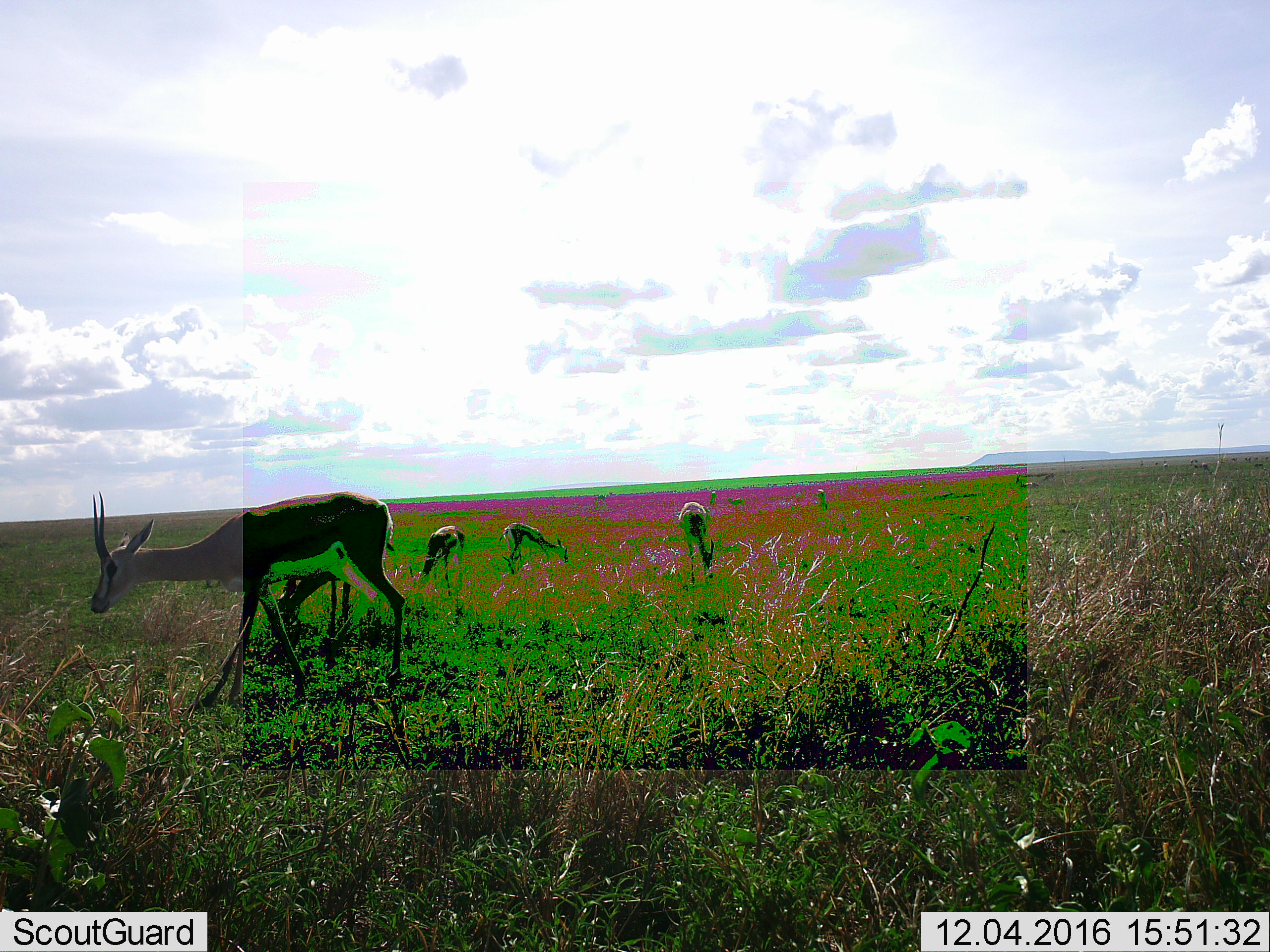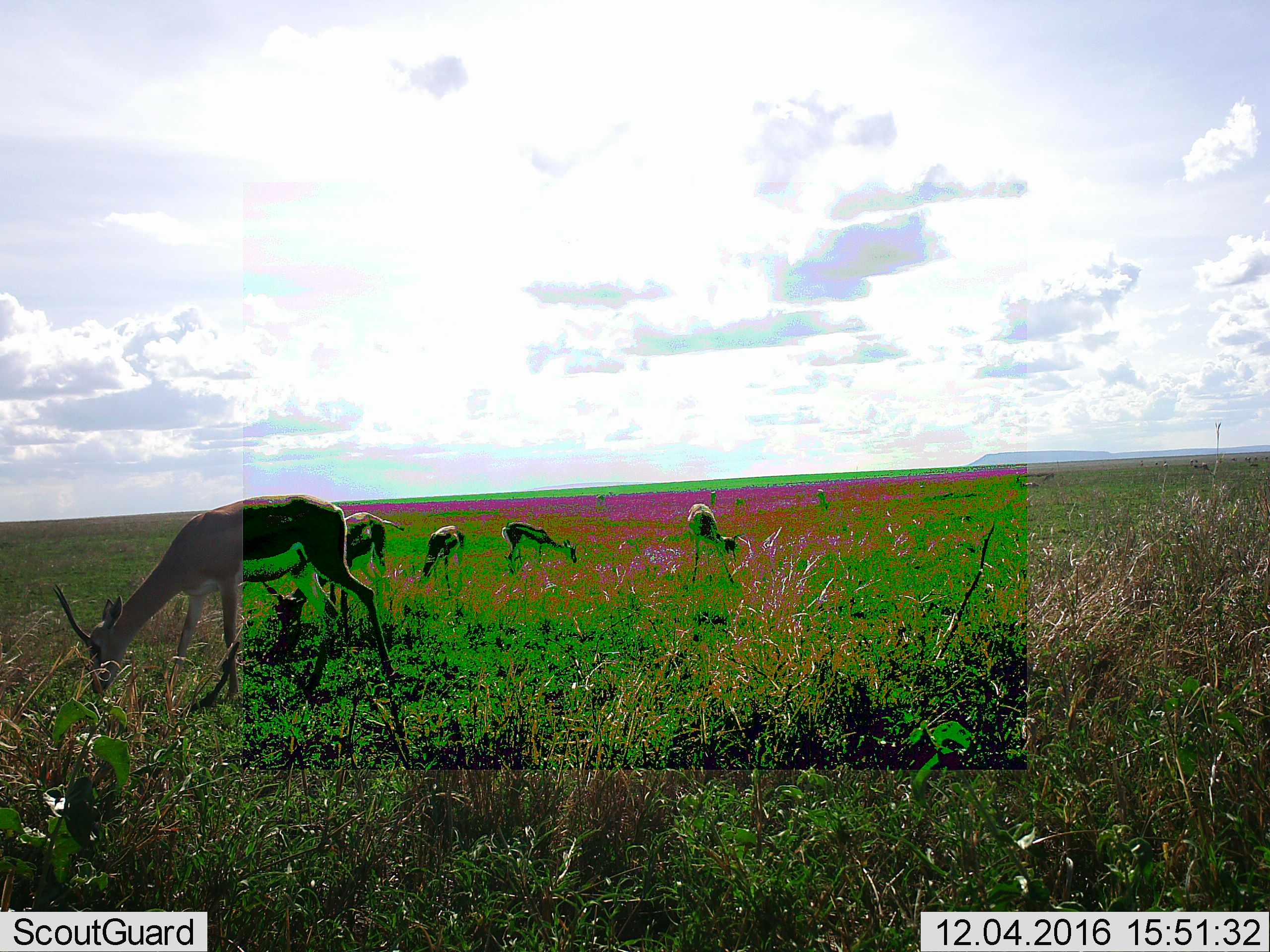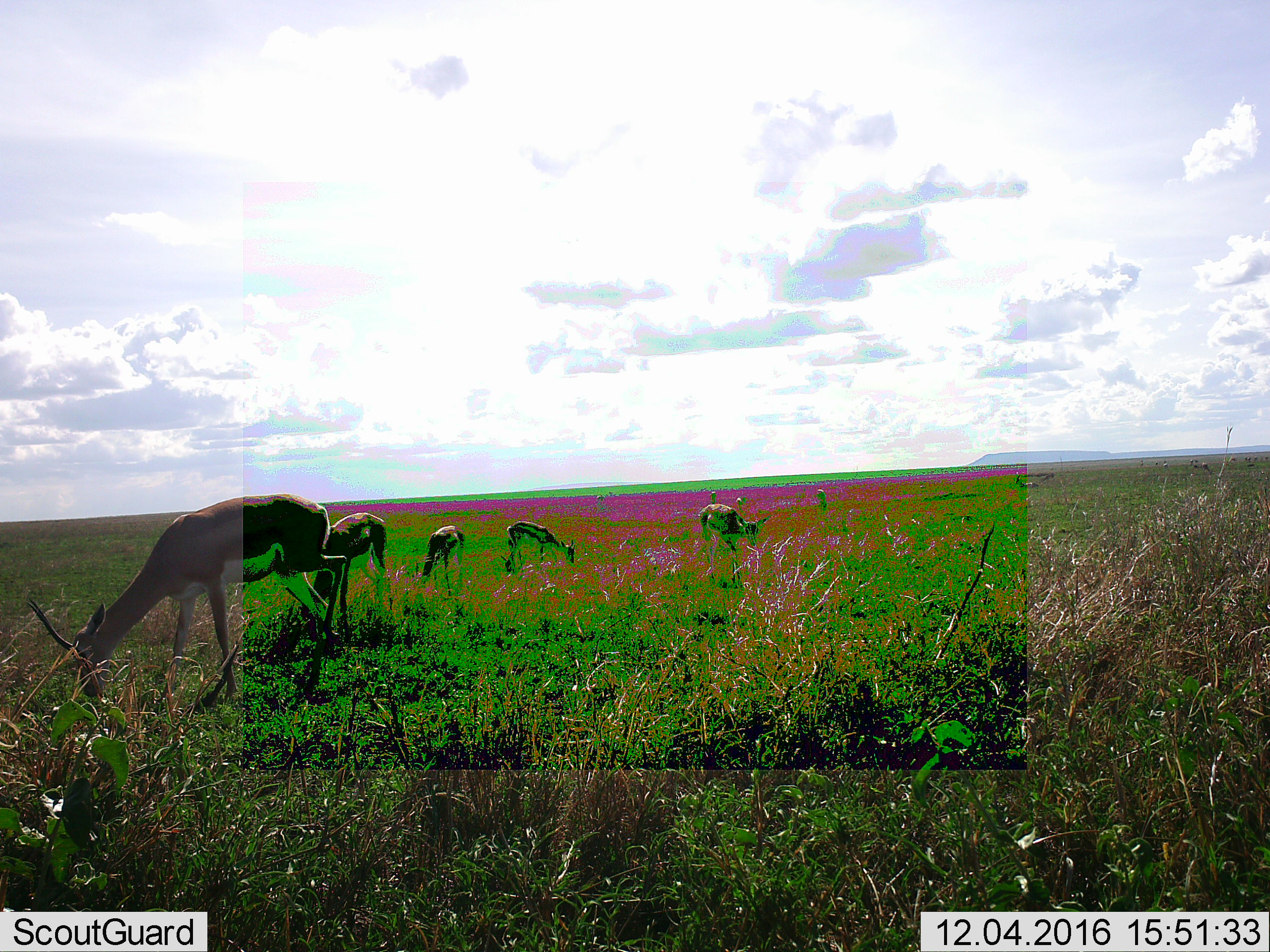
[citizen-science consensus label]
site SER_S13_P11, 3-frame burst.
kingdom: Animalia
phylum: Chordata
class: Mammalia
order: Artiodactyla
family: Bovidae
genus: Nanger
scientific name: Nanger granti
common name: grant's gazelle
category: gazellegrants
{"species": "gazellegrants (grant's gazelle) (Nanger granti)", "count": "5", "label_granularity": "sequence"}